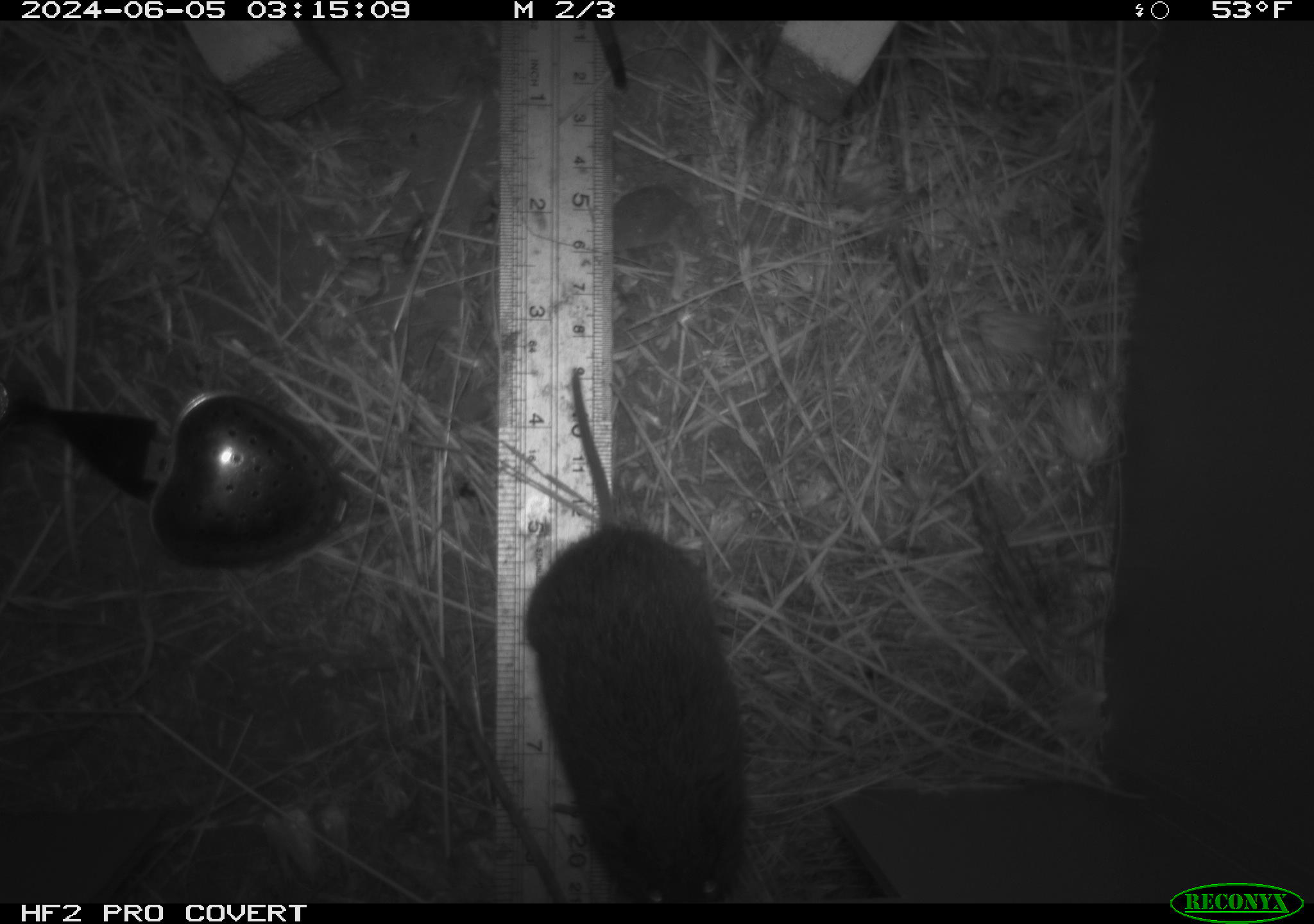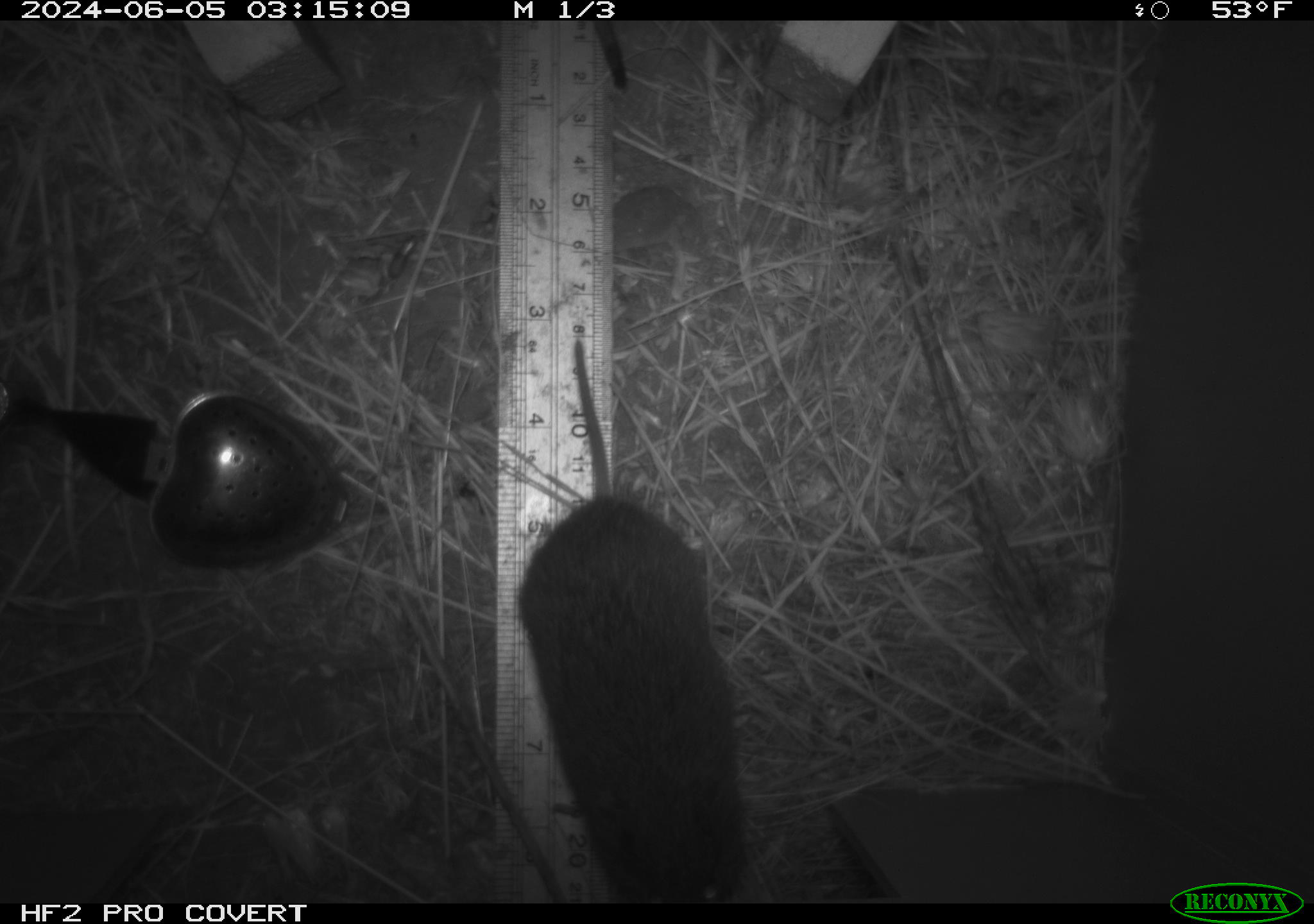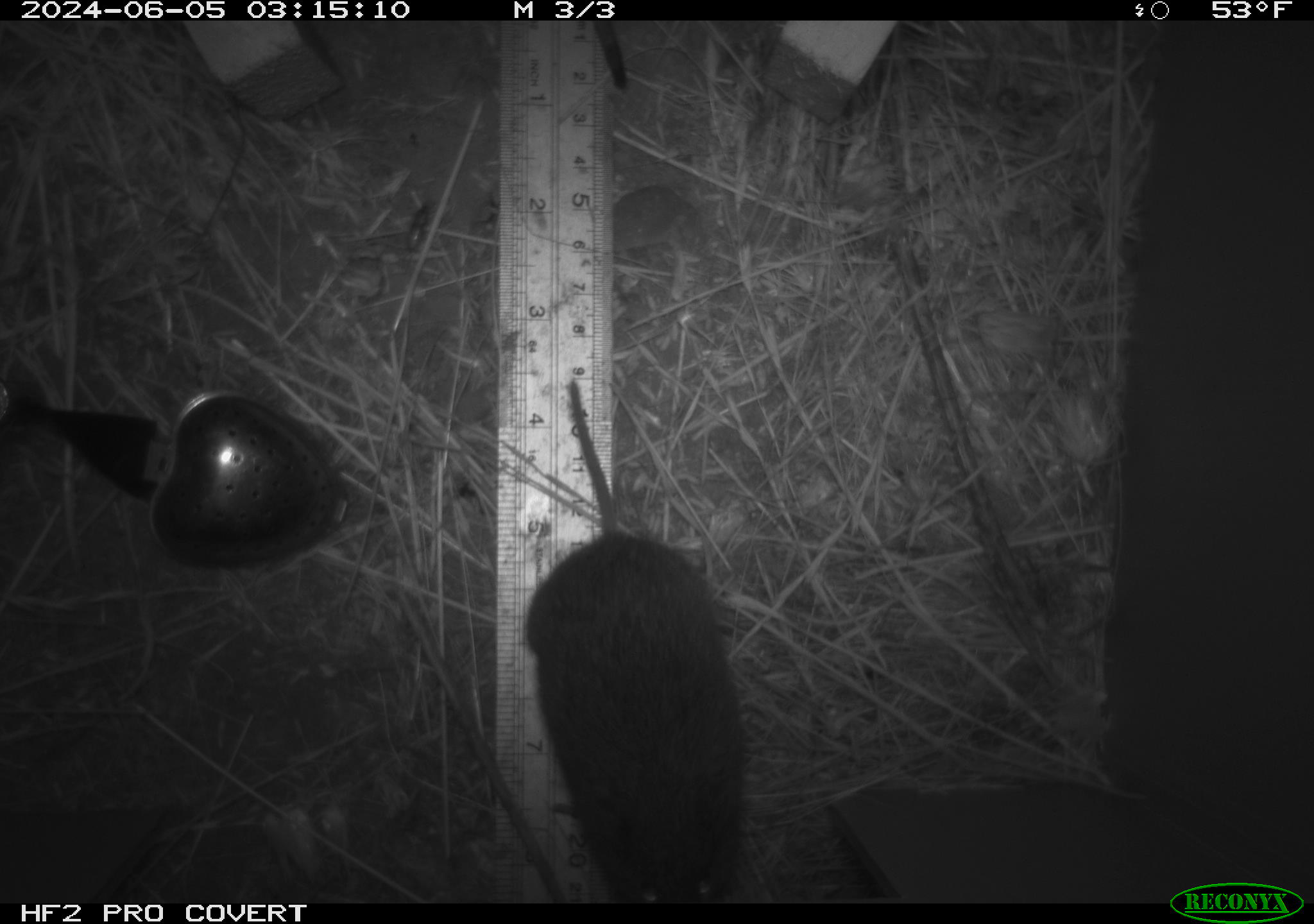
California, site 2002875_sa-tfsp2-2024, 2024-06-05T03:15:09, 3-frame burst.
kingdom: Animalia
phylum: Chordata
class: Mammalia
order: Rodentia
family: Cricetidae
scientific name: Arvicolinae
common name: voles, lemmings, and muskrats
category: arvicolinae subfamily